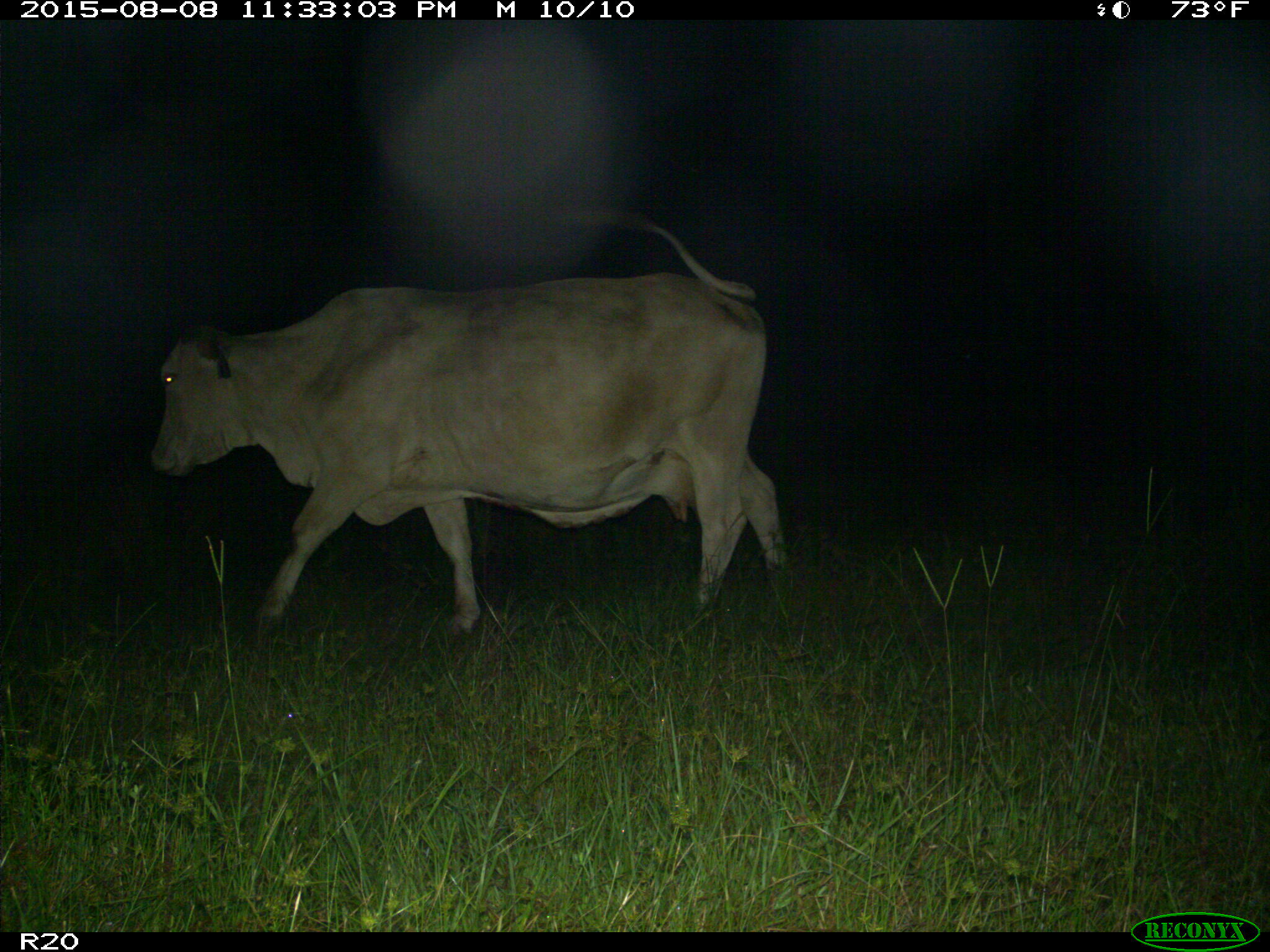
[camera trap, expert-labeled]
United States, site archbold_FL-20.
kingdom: Animalia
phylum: Chordata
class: Mammalia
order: Artiodactyla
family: Bovidae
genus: Bos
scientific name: Bos taurus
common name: domestic cow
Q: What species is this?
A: Bos taurus (domestic cow).